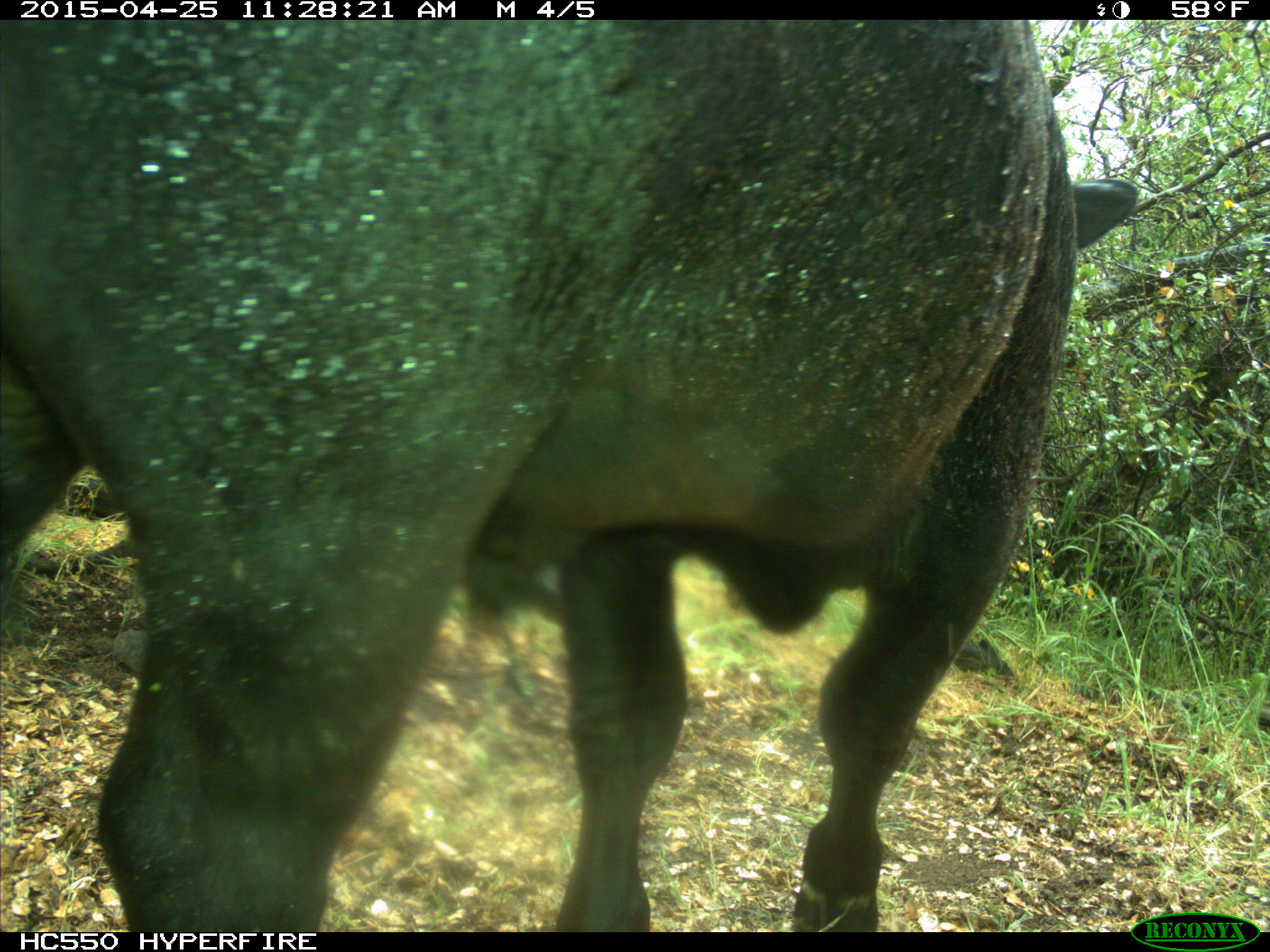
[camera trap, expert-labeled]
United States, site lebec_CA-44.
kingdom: Animalia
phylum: Chordata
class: Mammalia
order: Artiodactyla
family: Suidae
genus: Sus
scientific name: Sus scrofa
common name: wild boar